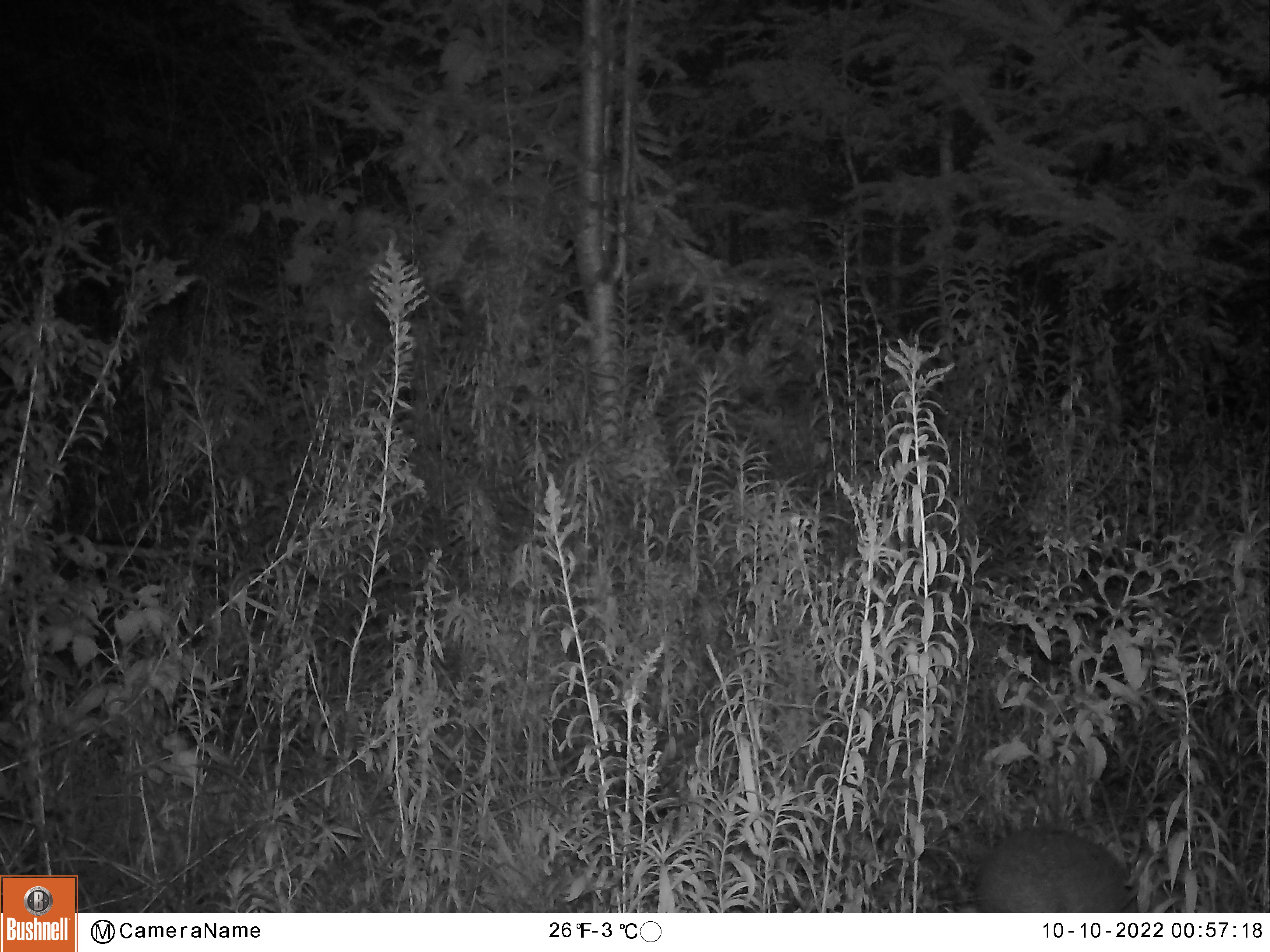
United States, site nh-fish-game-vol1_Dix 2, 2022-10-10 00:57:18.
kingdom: Animalia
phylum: Chordata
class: Mammalia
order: Lagomorpha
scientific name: Lagomorpha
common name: rabbit or hare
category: rabbit or hare sp.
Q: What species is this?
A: Rabbit or hare sp. (rabbit or hare) (Lagomorpha).